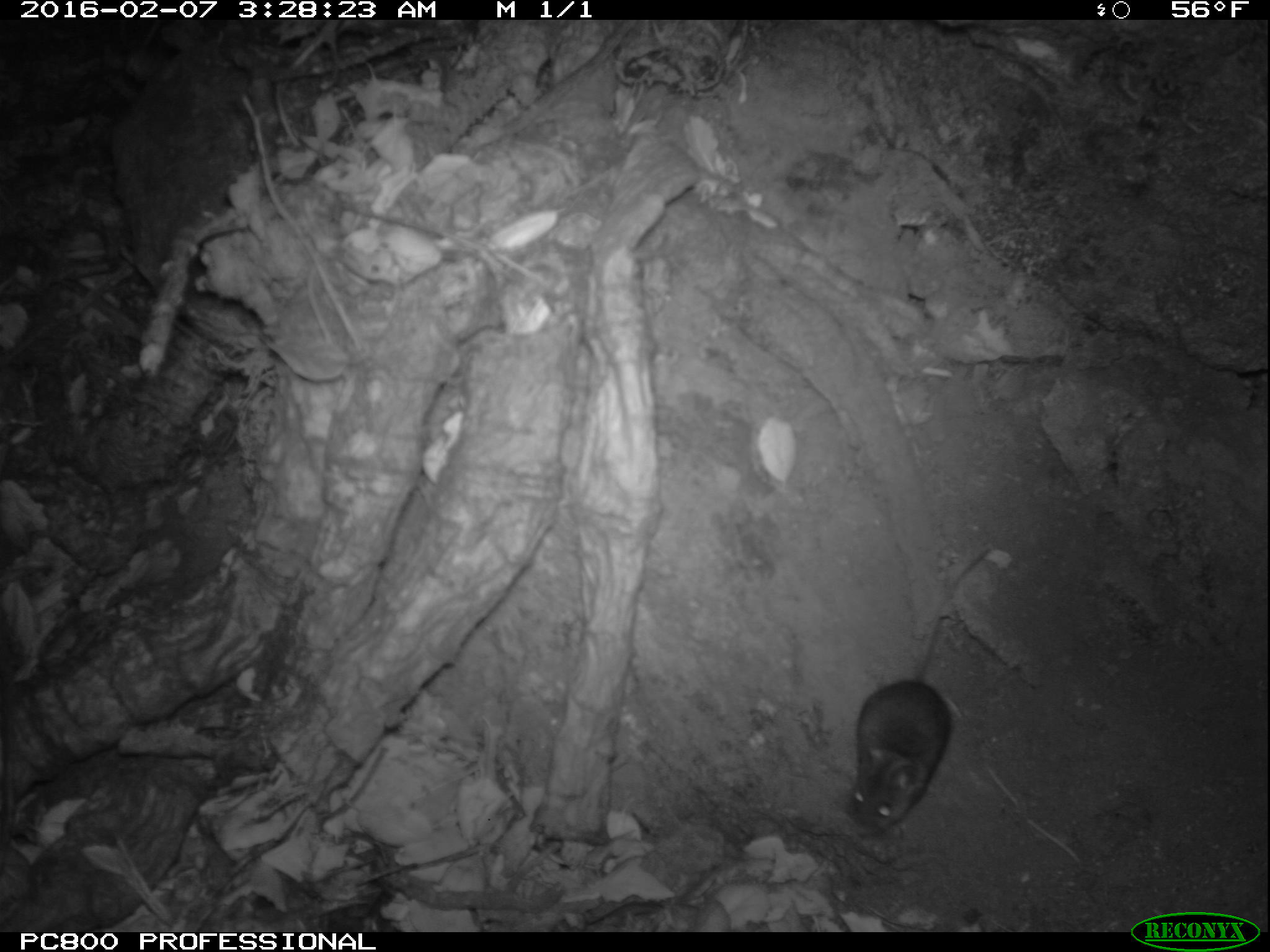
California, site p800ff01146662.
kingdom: Animalia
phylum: Chordata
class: Mammalia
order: Rodentia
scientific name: Rodentia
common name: rodent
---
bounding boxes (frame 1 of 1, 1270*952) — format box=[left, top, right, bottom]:
rodent: box=[842, 548, 990, 832]